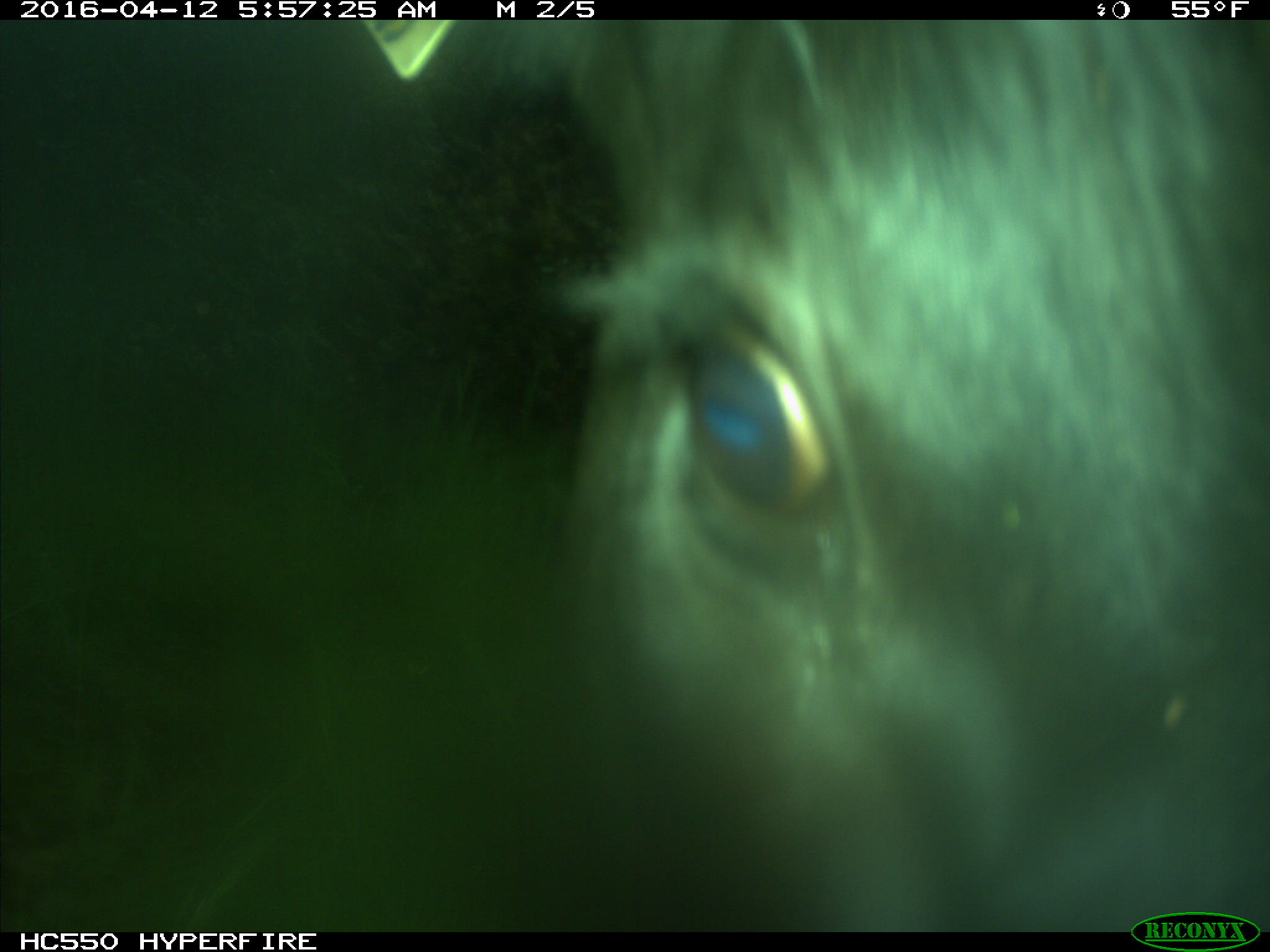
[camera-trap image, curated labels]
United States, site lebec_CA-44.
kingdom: Animalia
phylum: Chordata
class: Mammalia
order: Artiodactyla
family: Bovidae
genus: Bos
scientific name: Bos taurus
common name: domestic cow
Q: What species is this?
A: Bos taurus (domestic cow).